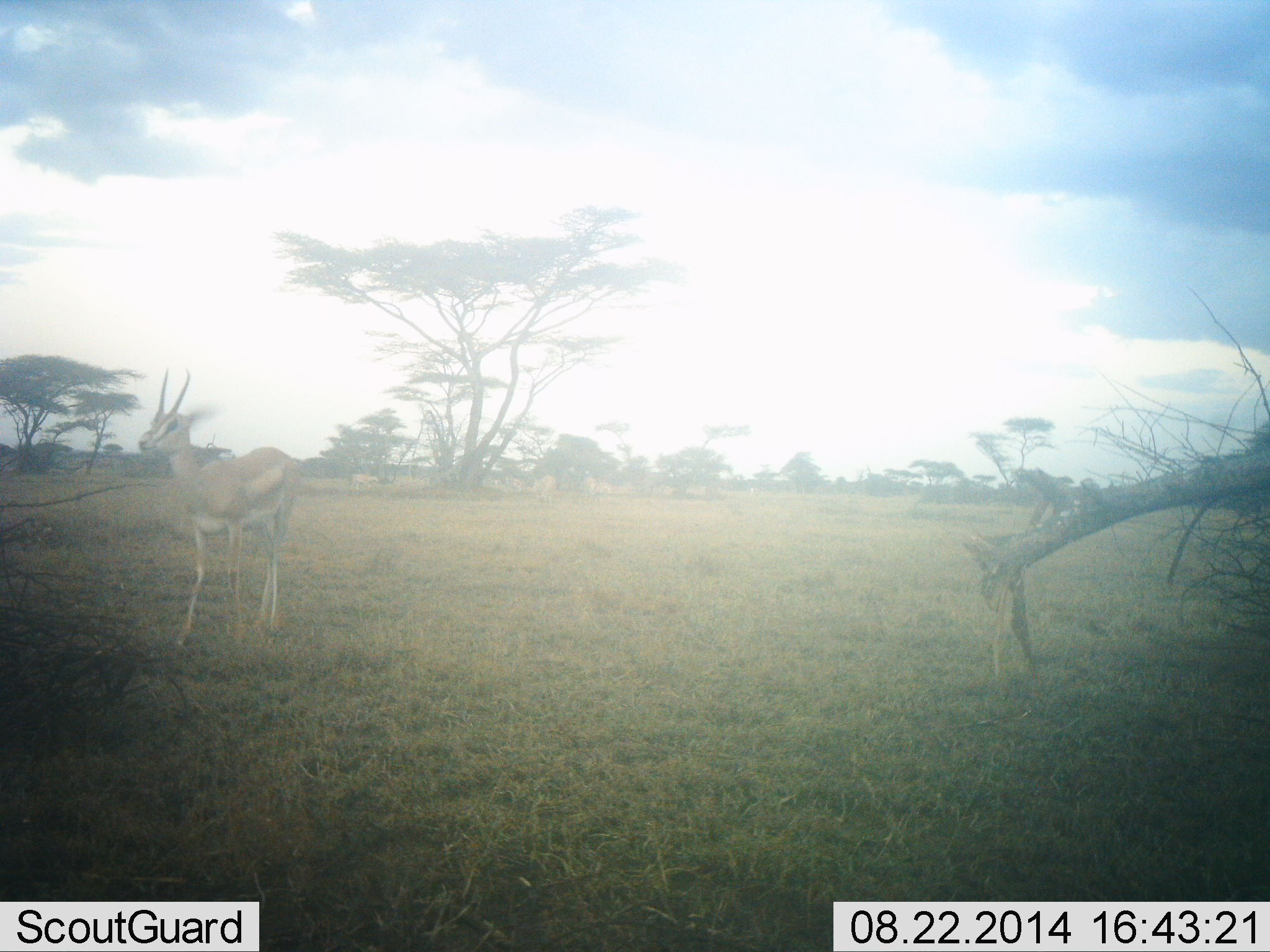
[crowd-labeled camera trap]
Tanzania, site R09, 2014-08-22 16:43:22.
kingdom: Animalia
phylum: Chordata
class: Mammalia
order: Artiodactyla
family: Bovidae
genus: Eudorcas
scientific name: Eudorcas thomsonii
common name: thomson's gazelle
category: gazellethomsons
Gazellethomsons (thomson's gazelle) (Eudorcas thomsonii), count 1. Behavior (volunteer vote fractions): standing 90%, resting 0%, moving 10%, interacting 0%. Young present (vote fraction): 0%. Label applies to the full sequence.